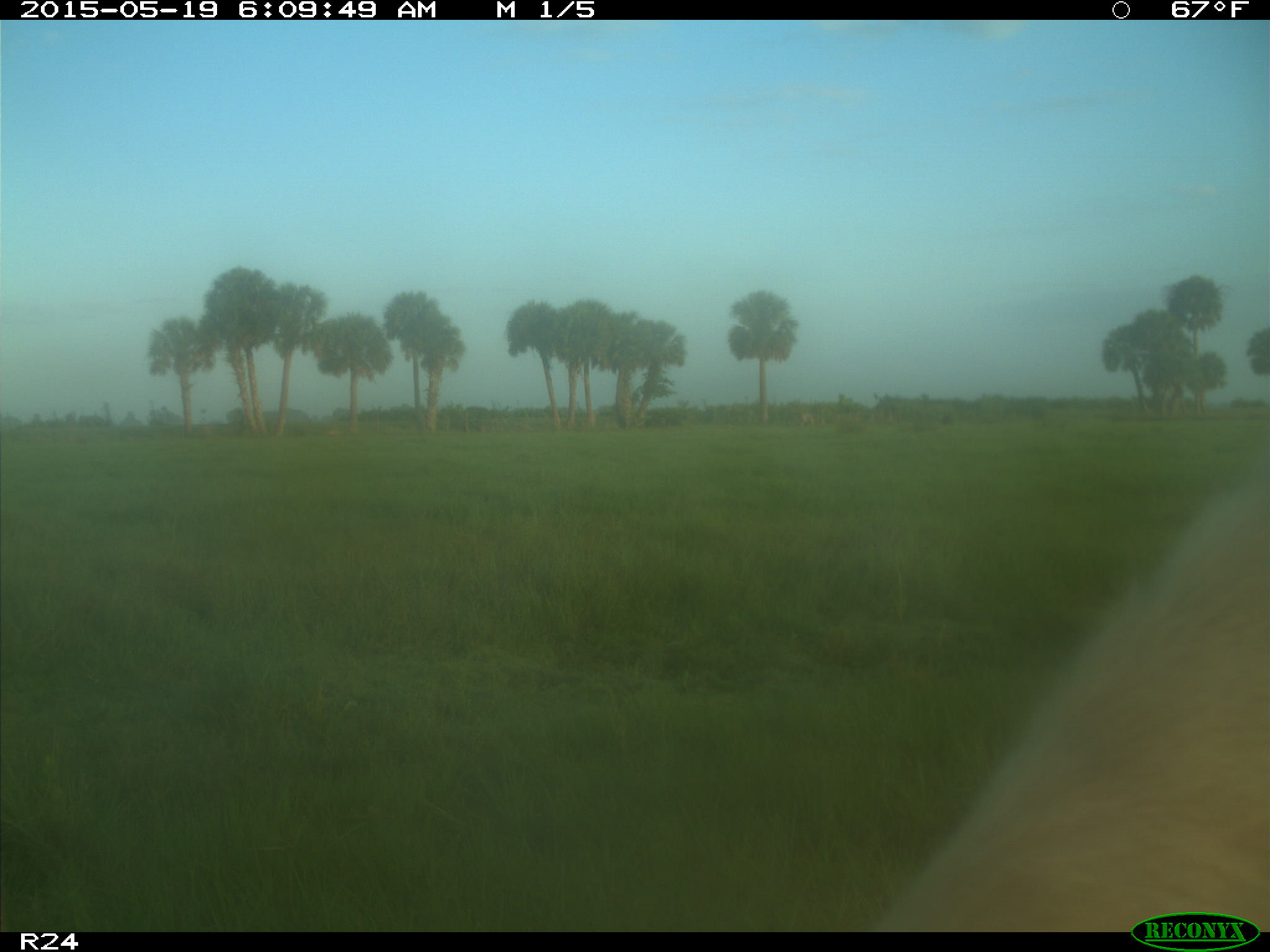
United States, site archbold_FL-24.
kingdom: Animalia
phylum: Chordata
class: Mammalia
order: Artiodactyla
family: Bovidae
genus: Bos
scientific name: Bos taurus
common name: domestic cow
Bos taurus (domestic cow).